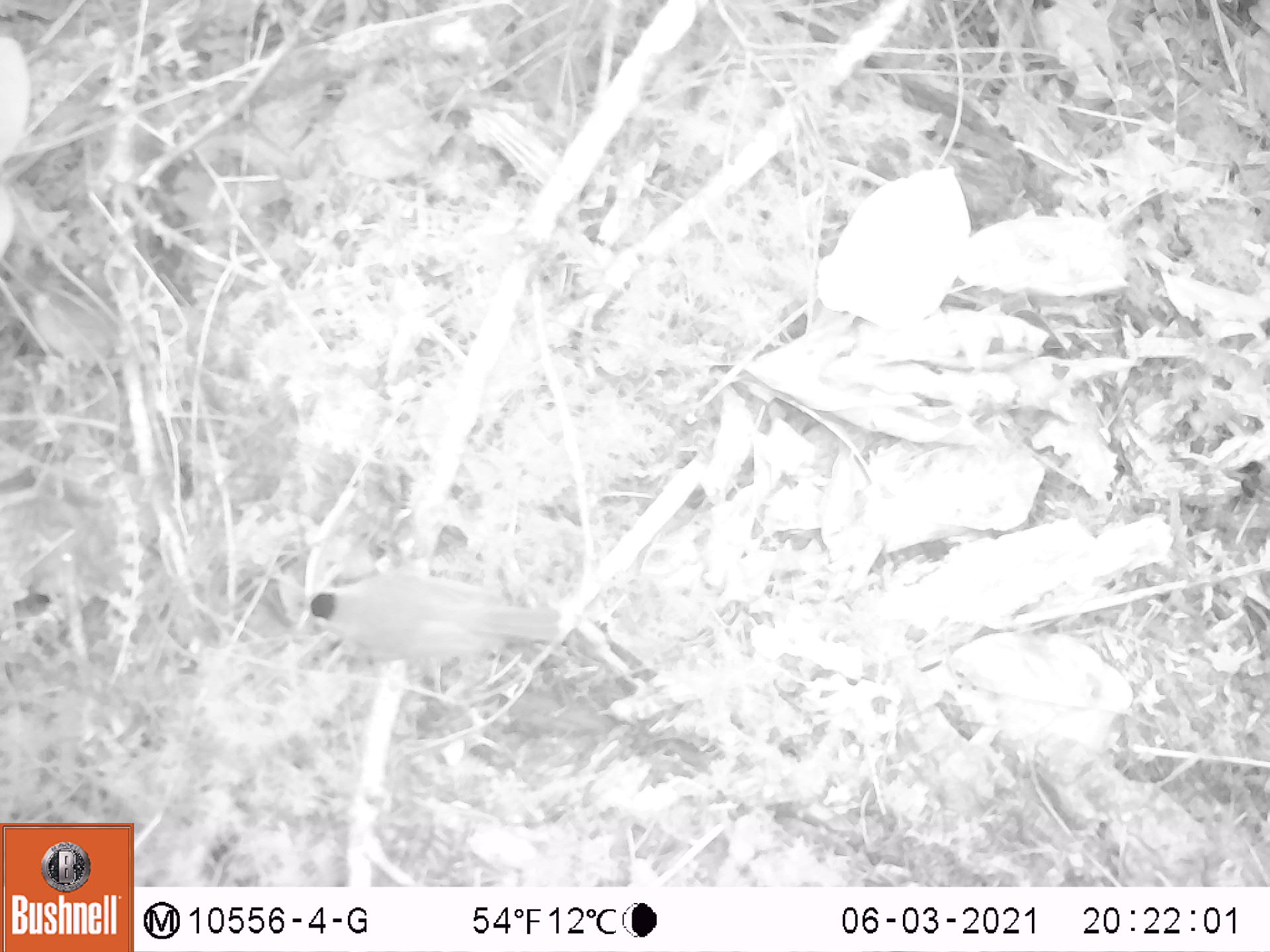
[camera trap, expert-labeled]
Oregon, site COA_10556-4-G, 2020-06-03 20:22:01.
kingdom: Animalia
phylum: Chordata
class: Aves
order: Passeriformes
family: Paridae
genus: Poecile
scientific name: Poecile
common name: chickadees and allies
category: poecile species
Poecile species (chickadees and allies) (Poecile).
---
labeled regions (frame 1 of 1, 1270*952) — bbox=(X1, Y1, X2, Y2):
poecile species: bbox=(297, 562, 573, 665)